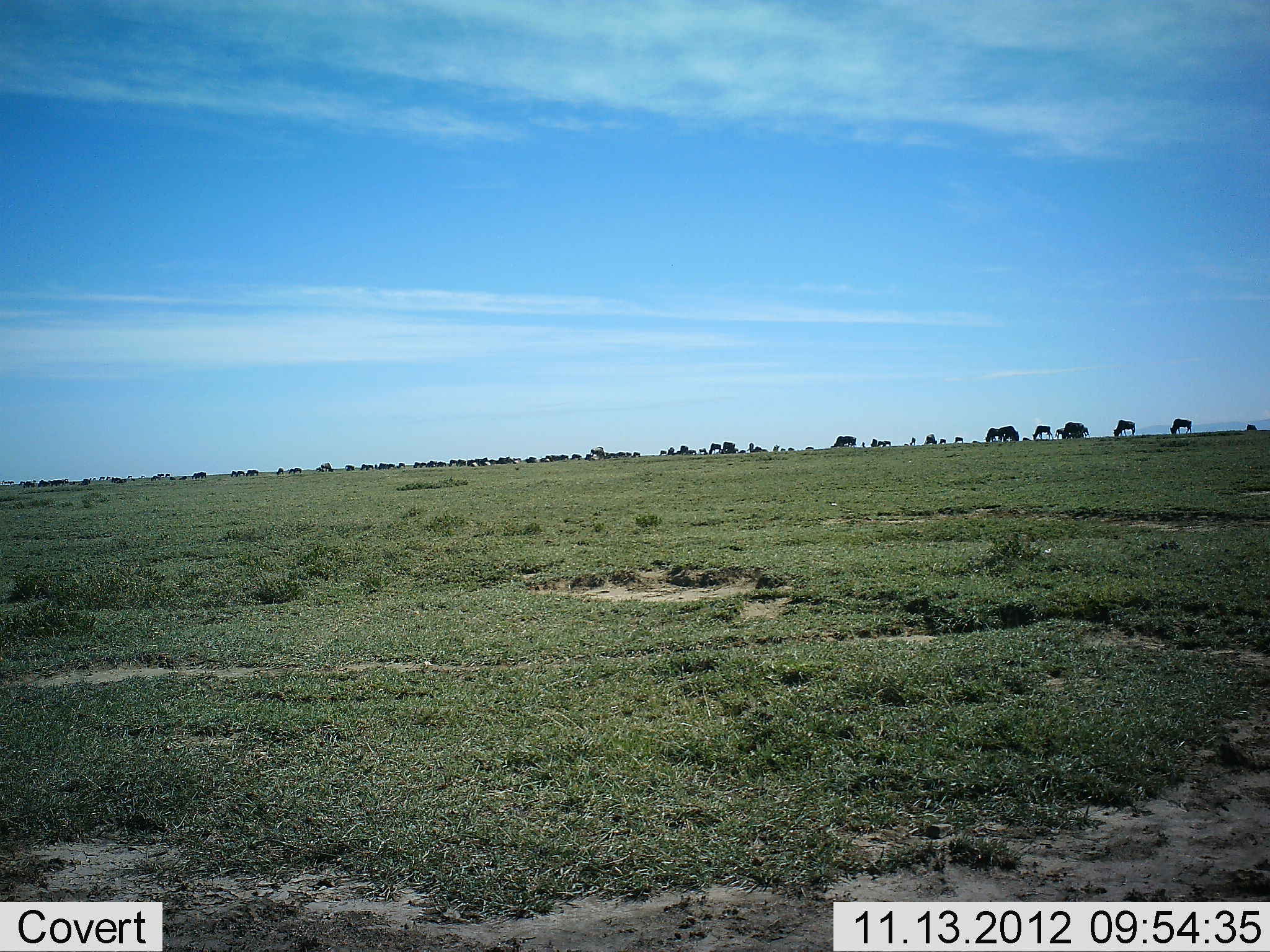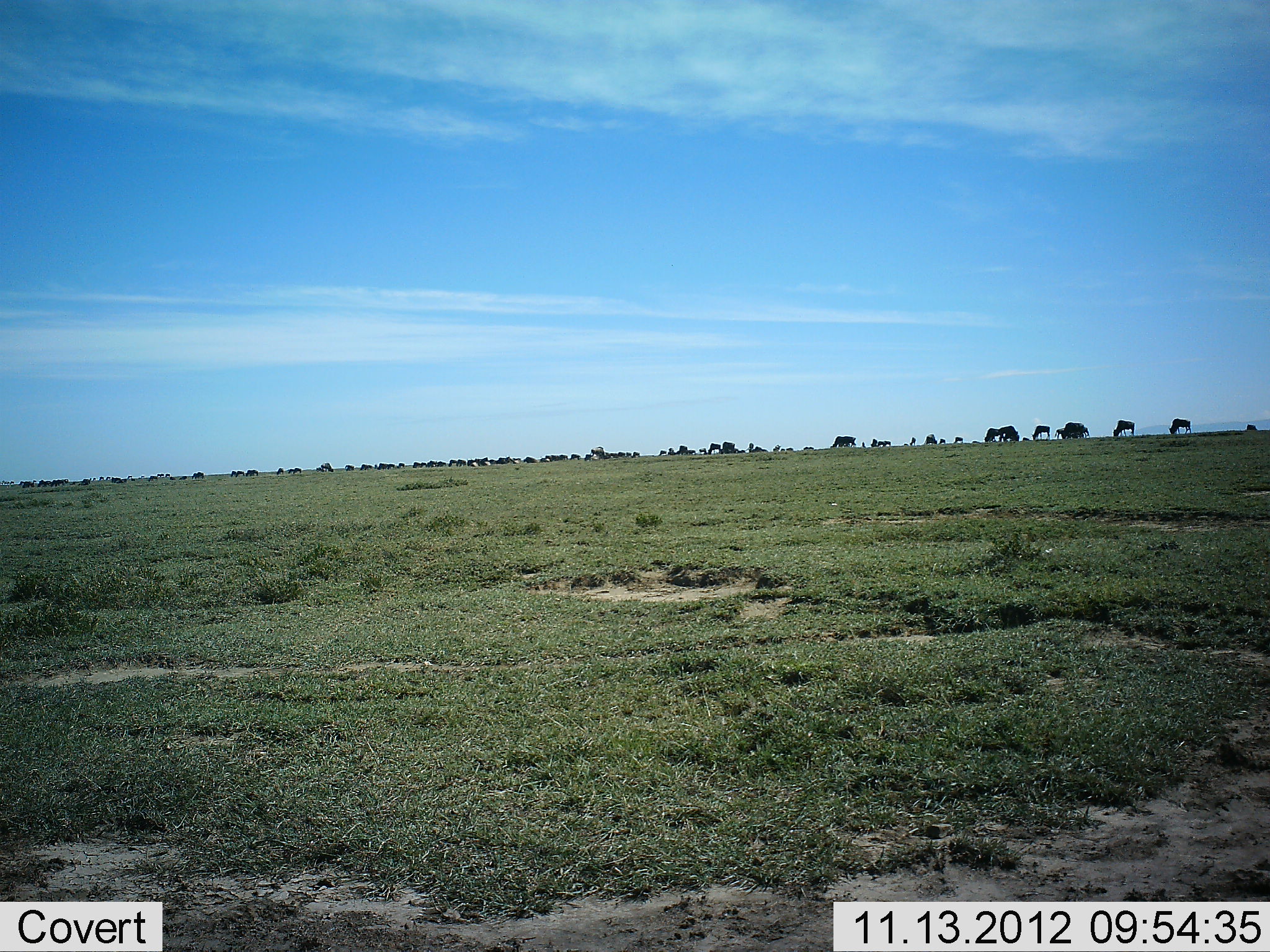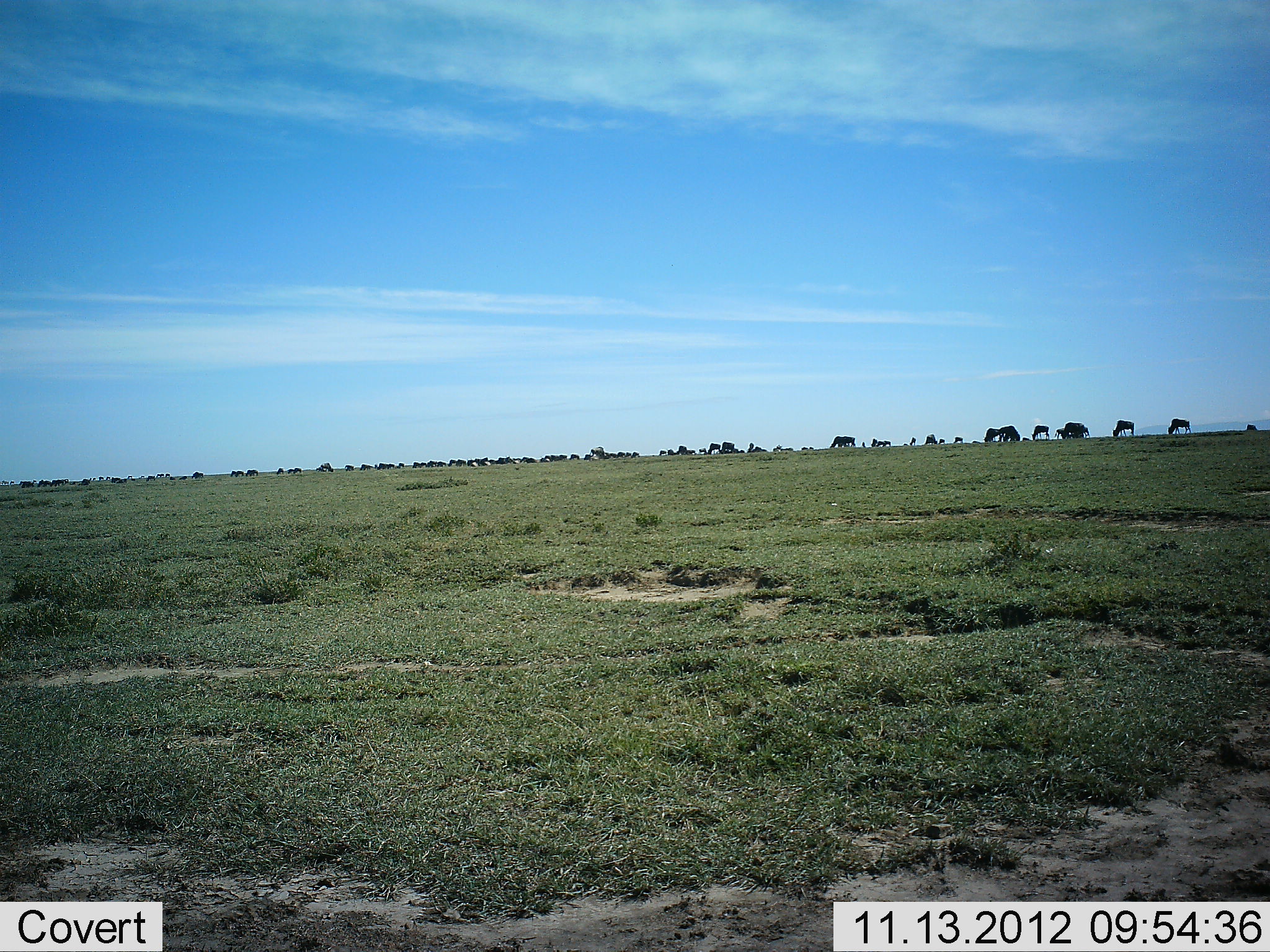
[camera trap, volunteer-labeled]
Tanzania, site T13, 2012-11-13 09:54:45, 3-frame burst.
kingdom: Animalia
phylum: Chordata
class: Mammalia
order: Artiodactyla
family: Bovidae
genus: Connochaetes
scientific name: Connochaetes taurinus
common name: blue wildebeest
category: wildebeest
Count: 51+.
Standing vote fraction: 18%.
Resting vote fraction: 9%.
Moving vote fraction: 18%.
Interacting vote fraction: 9%.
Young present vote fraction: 9%.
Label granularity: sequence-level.